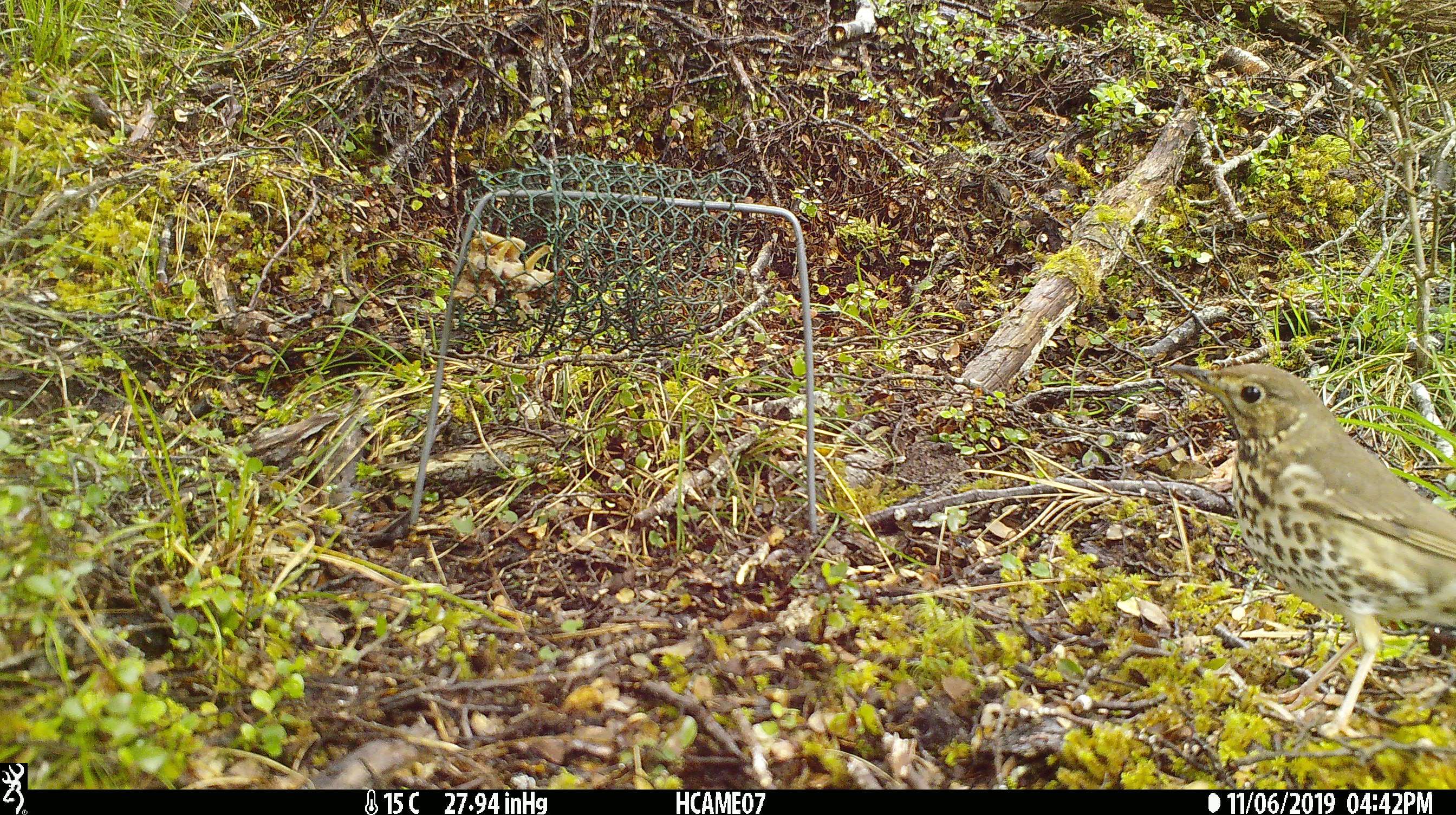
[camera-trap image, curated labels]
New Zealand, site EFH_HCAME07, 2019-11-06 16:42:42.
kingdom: Animalia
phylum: Chordata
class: Aves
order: Passeriformes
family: Turdidae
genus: Turdus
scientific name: Turdus philomelos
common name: song thrush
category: thrush